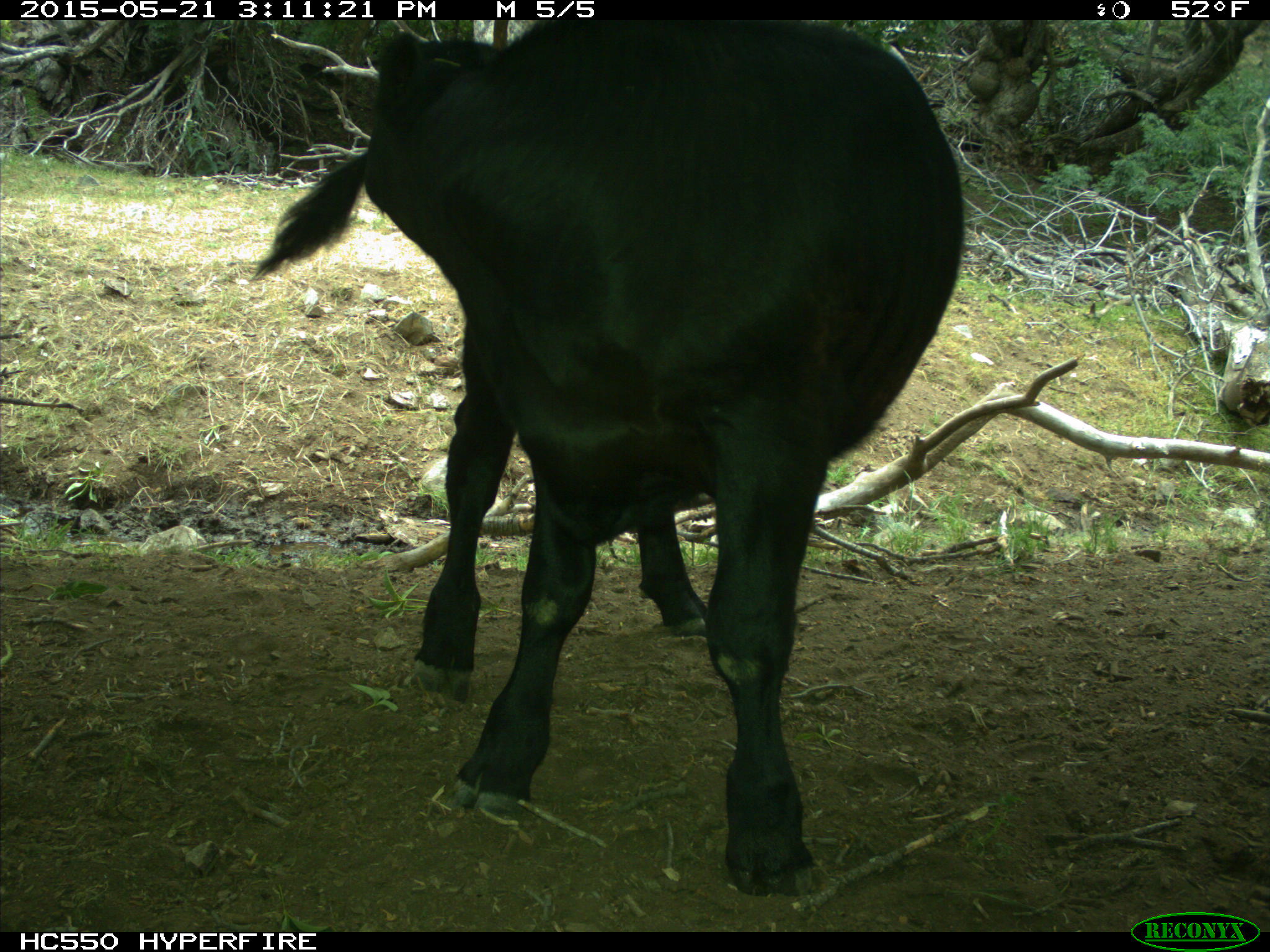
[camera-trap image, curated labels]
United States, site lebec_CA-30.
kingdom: Animalia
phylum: Chordata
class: Mammalia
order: Artiodactyla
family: Bovidae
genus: Bos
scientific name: Bos taurus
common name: domestic cow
Bos taurus (domestic cow).